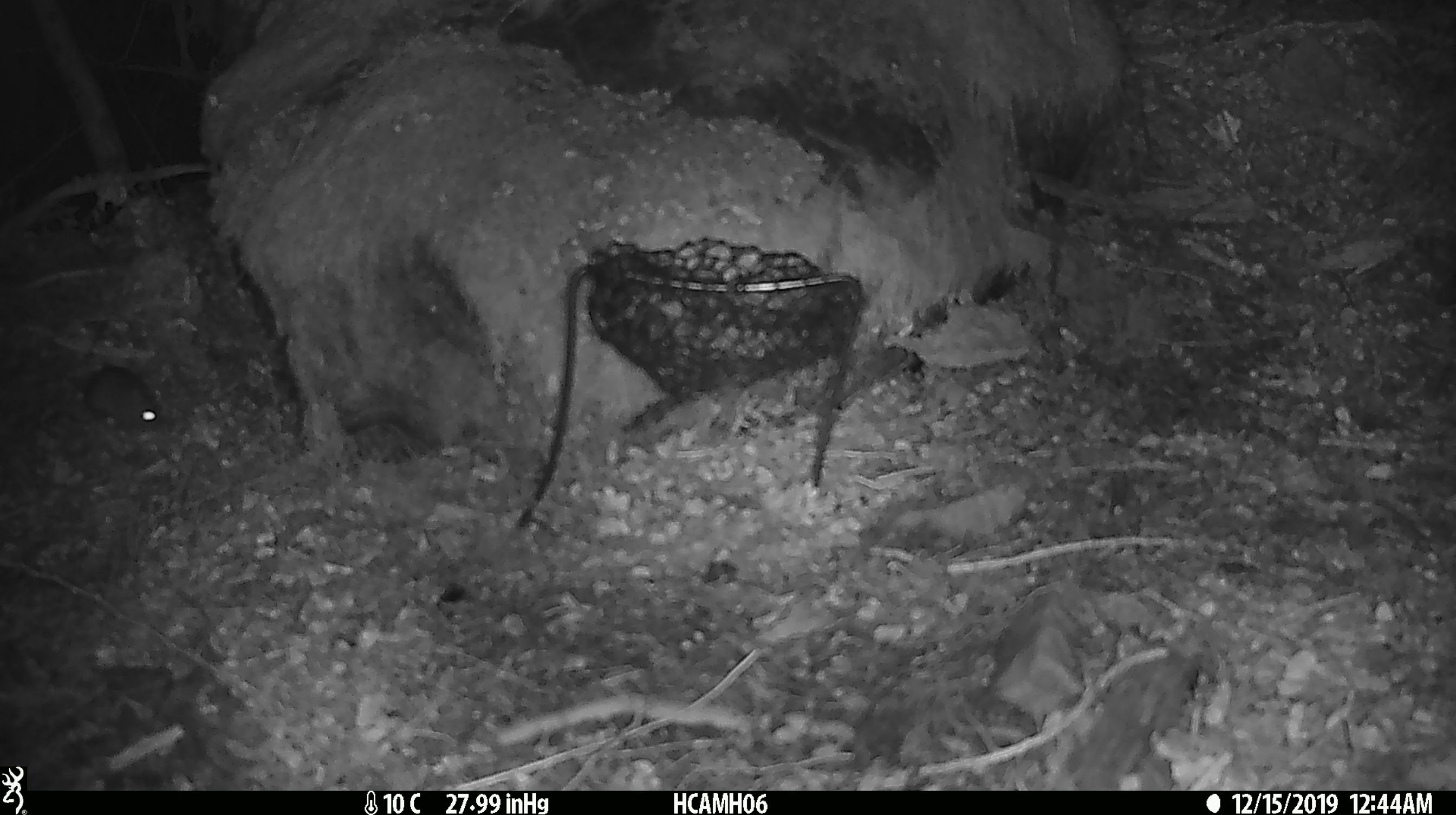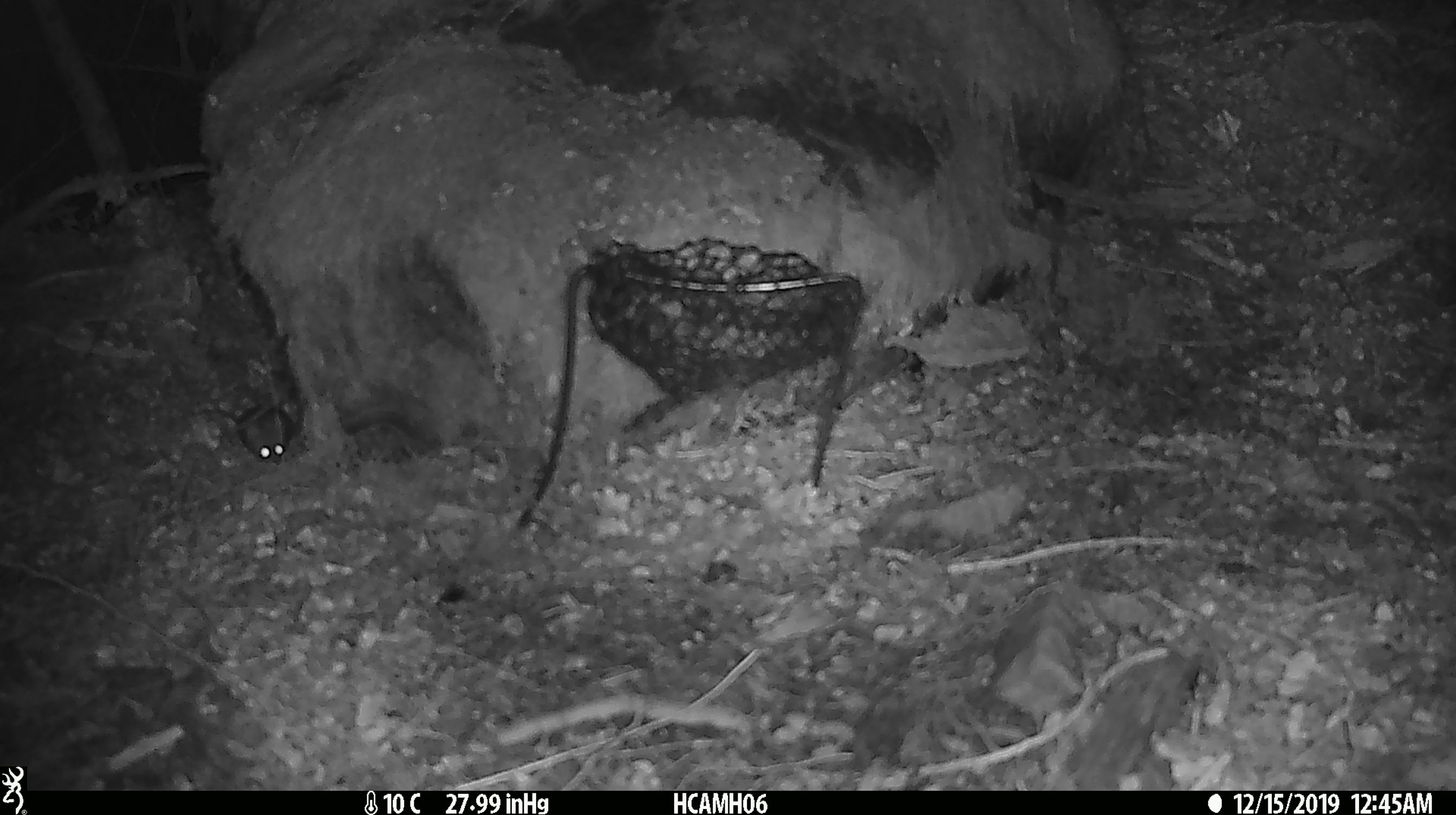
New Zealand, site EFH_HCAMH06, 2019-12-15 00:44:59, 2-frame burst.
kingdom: Animalia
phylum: Chordata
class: Mammalia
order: Rodentia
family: Muridae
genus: Mus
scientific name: Mus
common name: mouse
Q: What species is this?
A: Mouse (Mus).